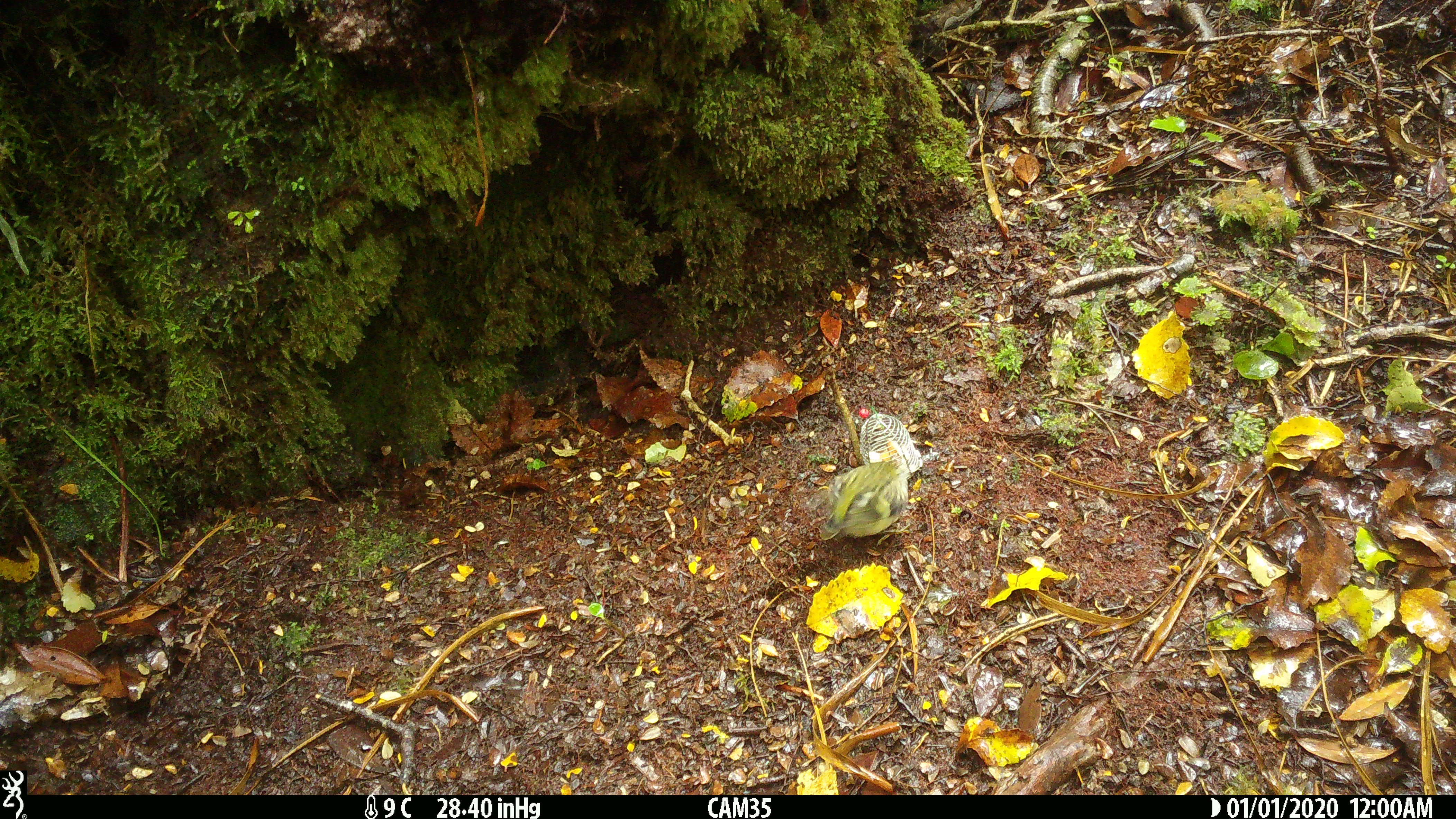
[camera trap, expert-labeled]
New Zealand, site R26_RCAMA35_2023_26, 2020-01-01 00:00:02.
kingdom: Animalia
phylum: Chordata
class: Aves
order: Passeriformes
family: Acanthisittidae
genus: Acanthisitta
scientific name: Acanthisitta chloris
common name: rifleman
Rifleman (Acanthisitta chloris).